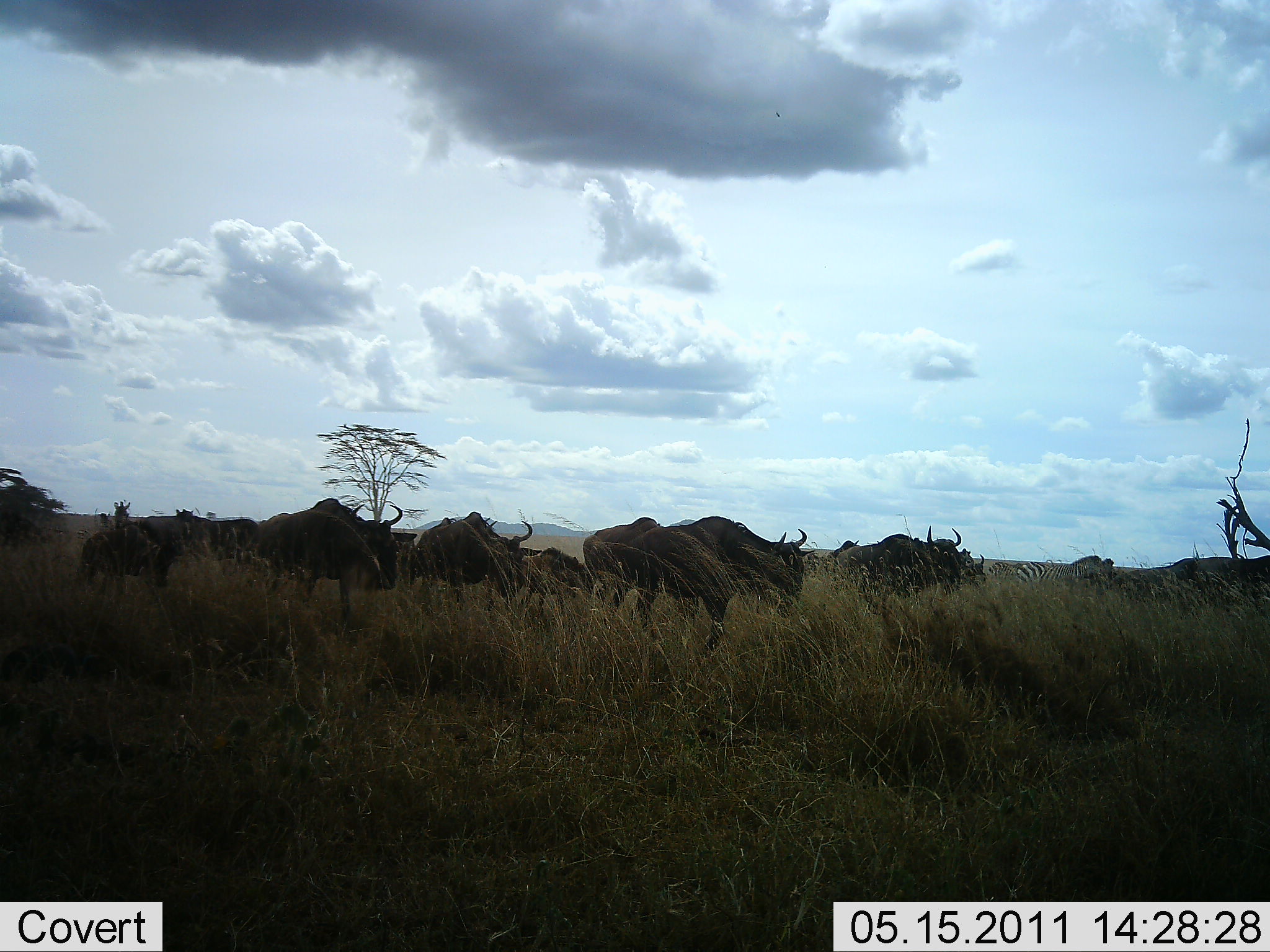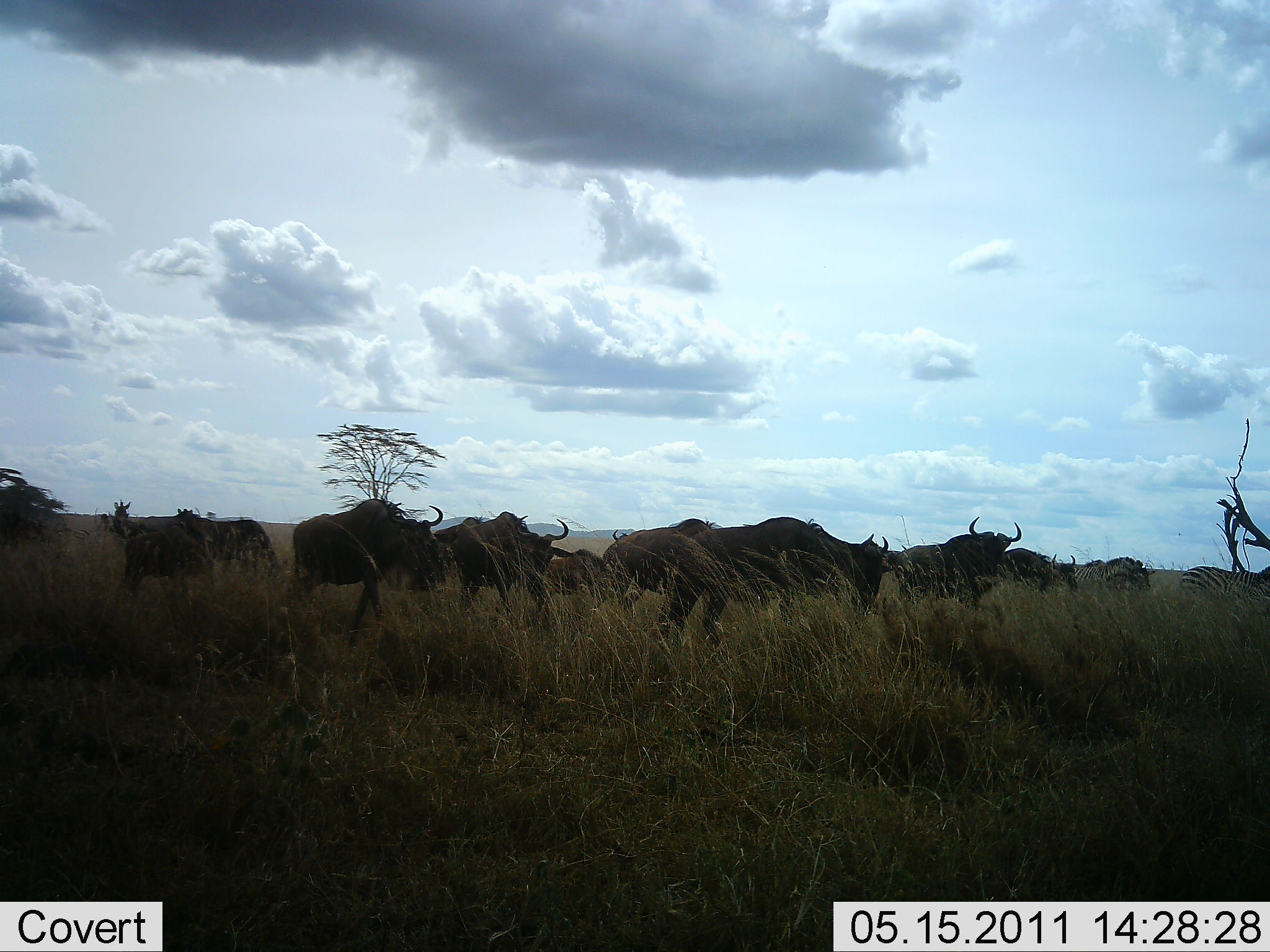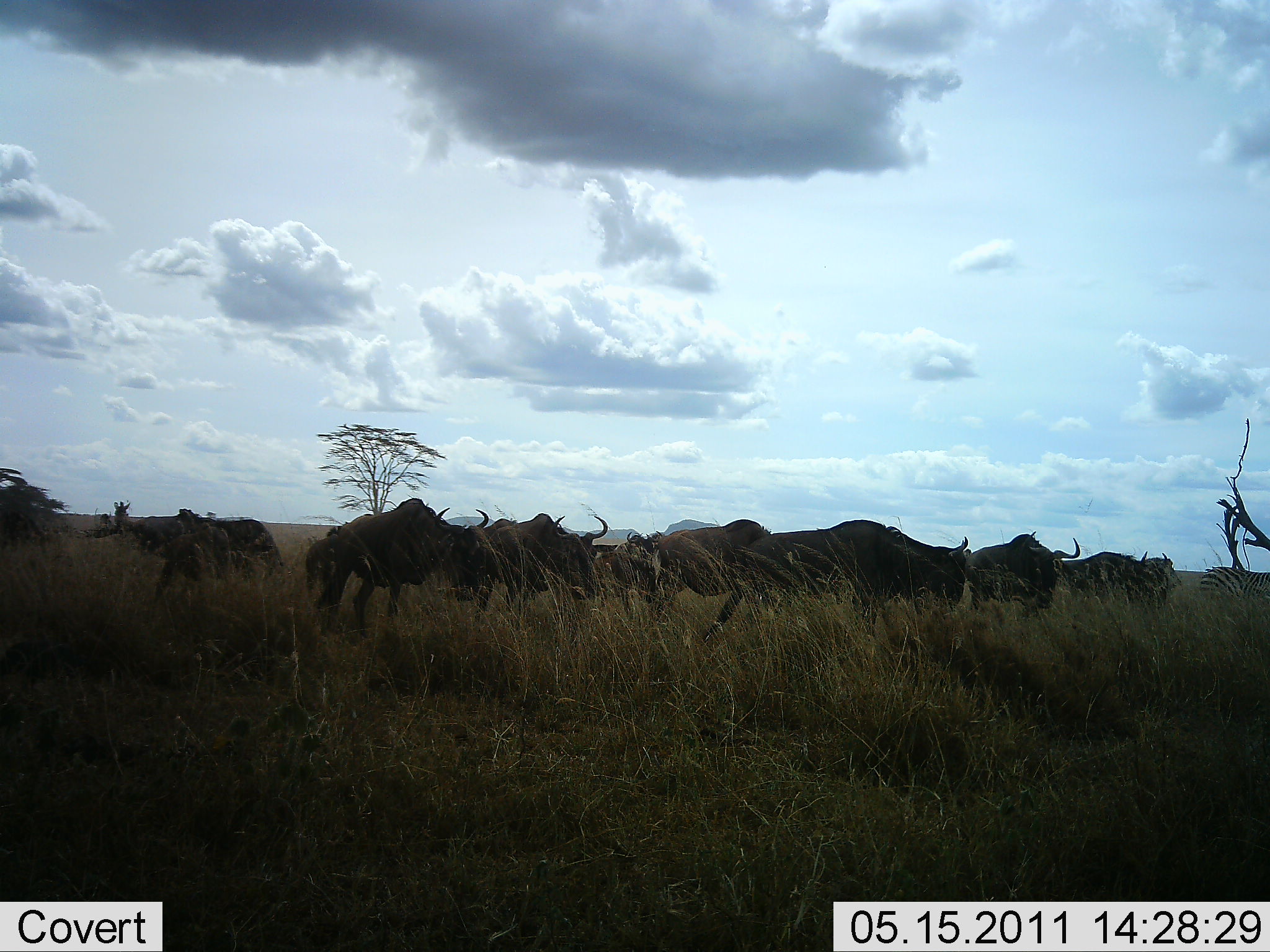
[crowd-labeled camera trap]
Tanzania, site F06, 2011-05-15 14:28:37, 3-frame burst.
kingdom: Animalia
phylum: Chordata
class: Mammalia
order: Artiodactyla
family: Bovidae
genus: Connochaetes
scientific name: Connochaetes taurinus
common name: blue wildebeest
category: wildebeest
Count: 11-50.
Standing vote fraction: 5%.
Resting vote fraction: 0%.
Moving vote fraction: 89%.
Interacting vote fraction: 0%.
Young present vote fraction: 16%.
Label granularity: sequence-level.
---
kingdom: Animalia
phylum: Chordata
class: Mammalia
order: Perissodactyla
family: Equidae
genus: Equus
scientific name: Equus quagga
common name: plains zebra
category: zebra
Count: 2.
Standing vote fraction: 10%.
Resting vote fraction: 0%.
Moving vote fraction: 90%.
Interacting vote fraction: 0%.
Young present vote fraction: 0%.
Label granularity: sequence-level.